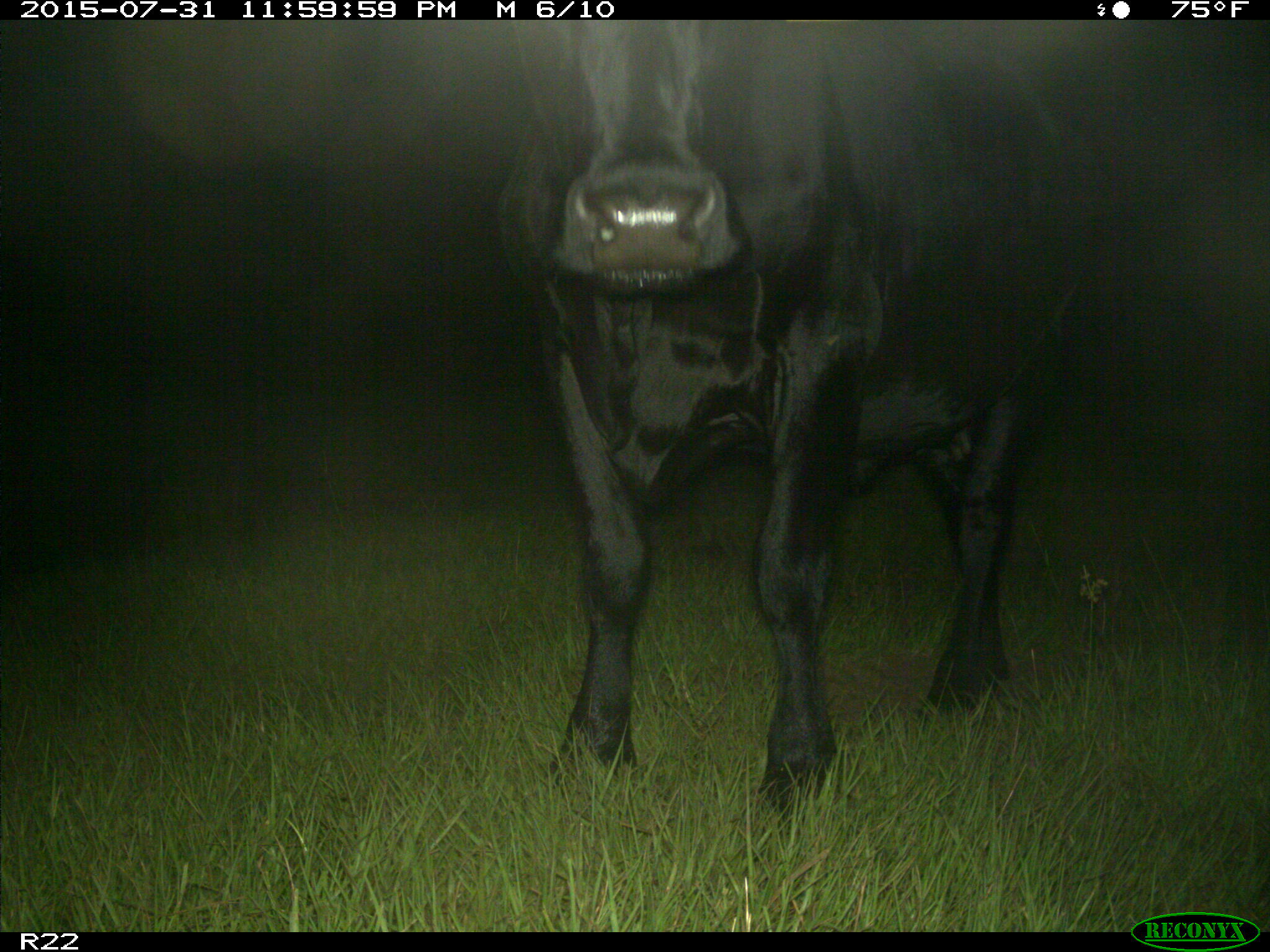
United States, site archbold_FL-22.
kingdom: Animalia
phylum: Chordata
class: Mammalia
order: Artiodactyla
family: Bovidae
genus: Bos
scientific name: Bos taurus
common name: domestic cow